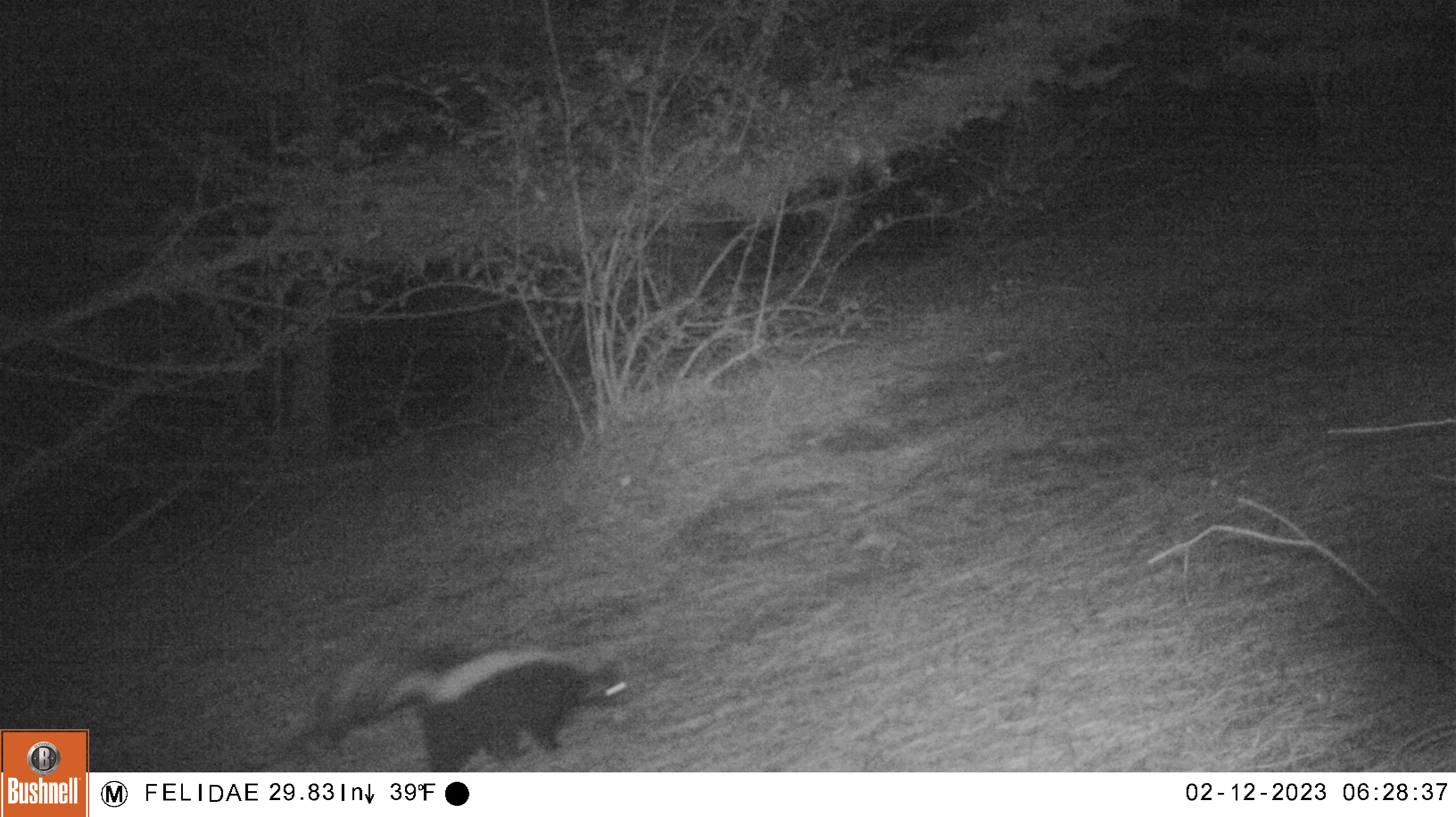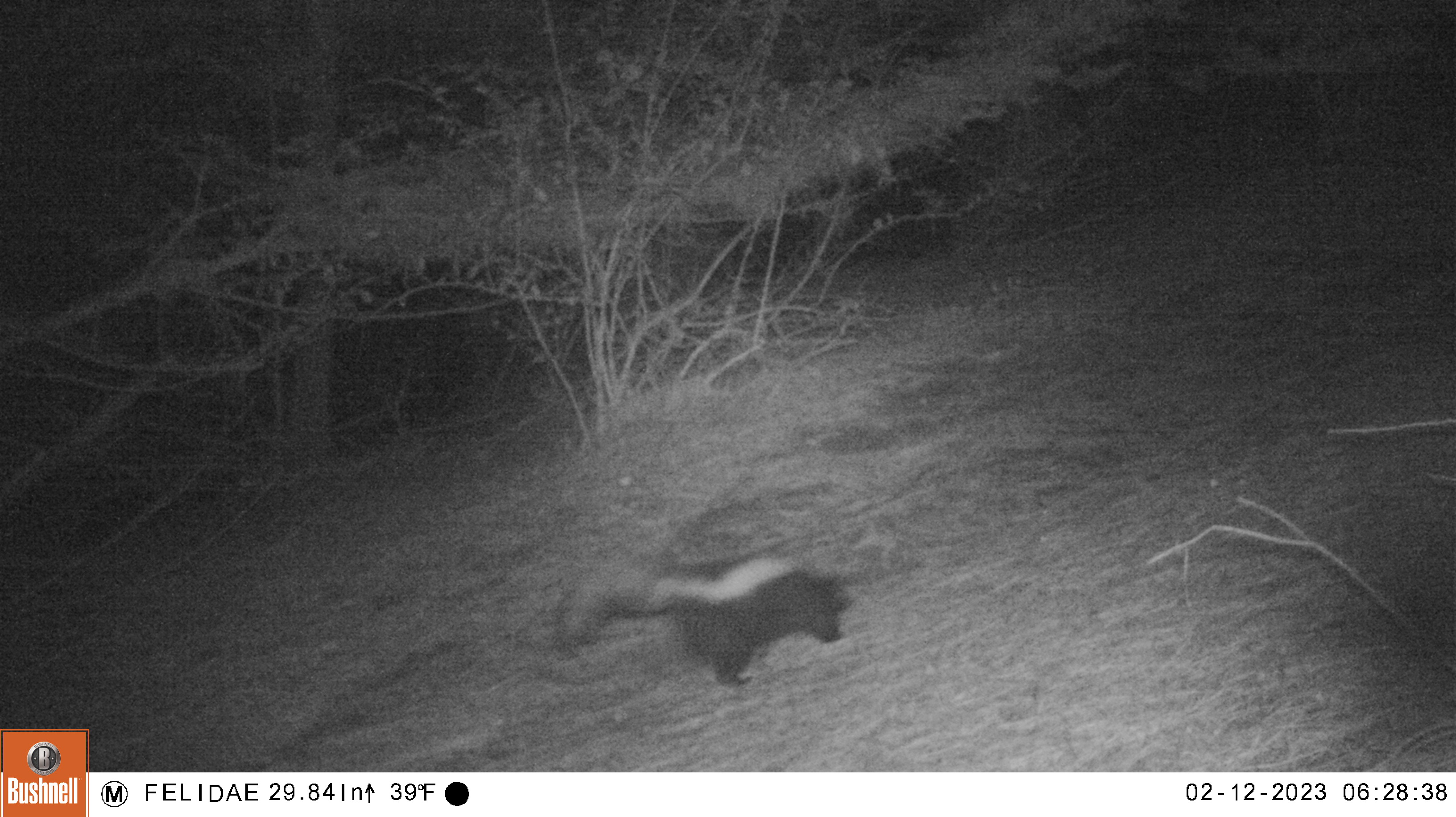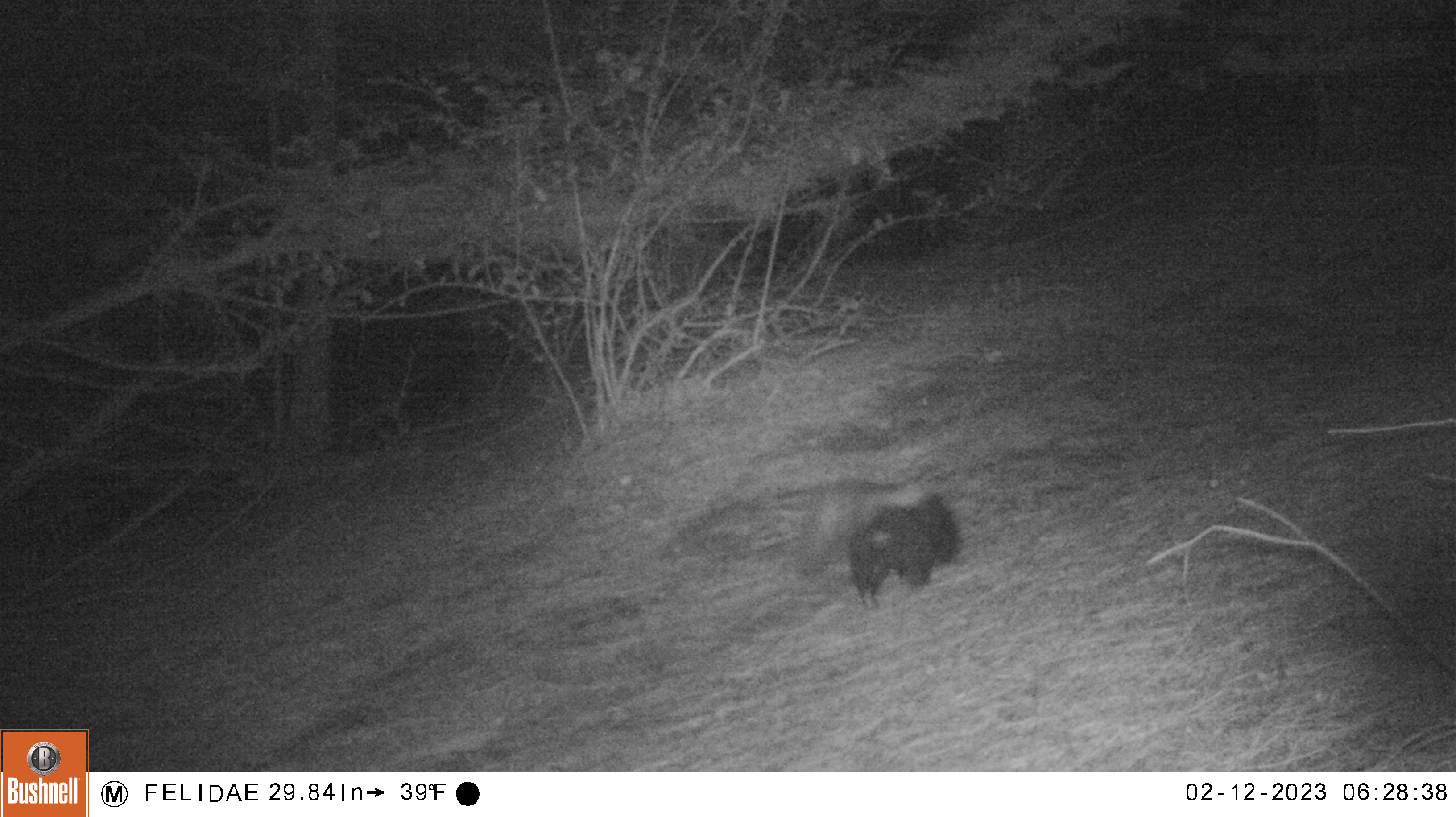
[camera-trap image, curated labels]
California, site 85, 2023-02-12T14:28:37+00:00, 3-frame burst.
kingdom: Animalia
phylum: Chordata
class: Mammalia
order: Carnivora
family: Mephitidae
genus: Mephitis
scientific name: Mephitis mephitis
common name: striped skunk